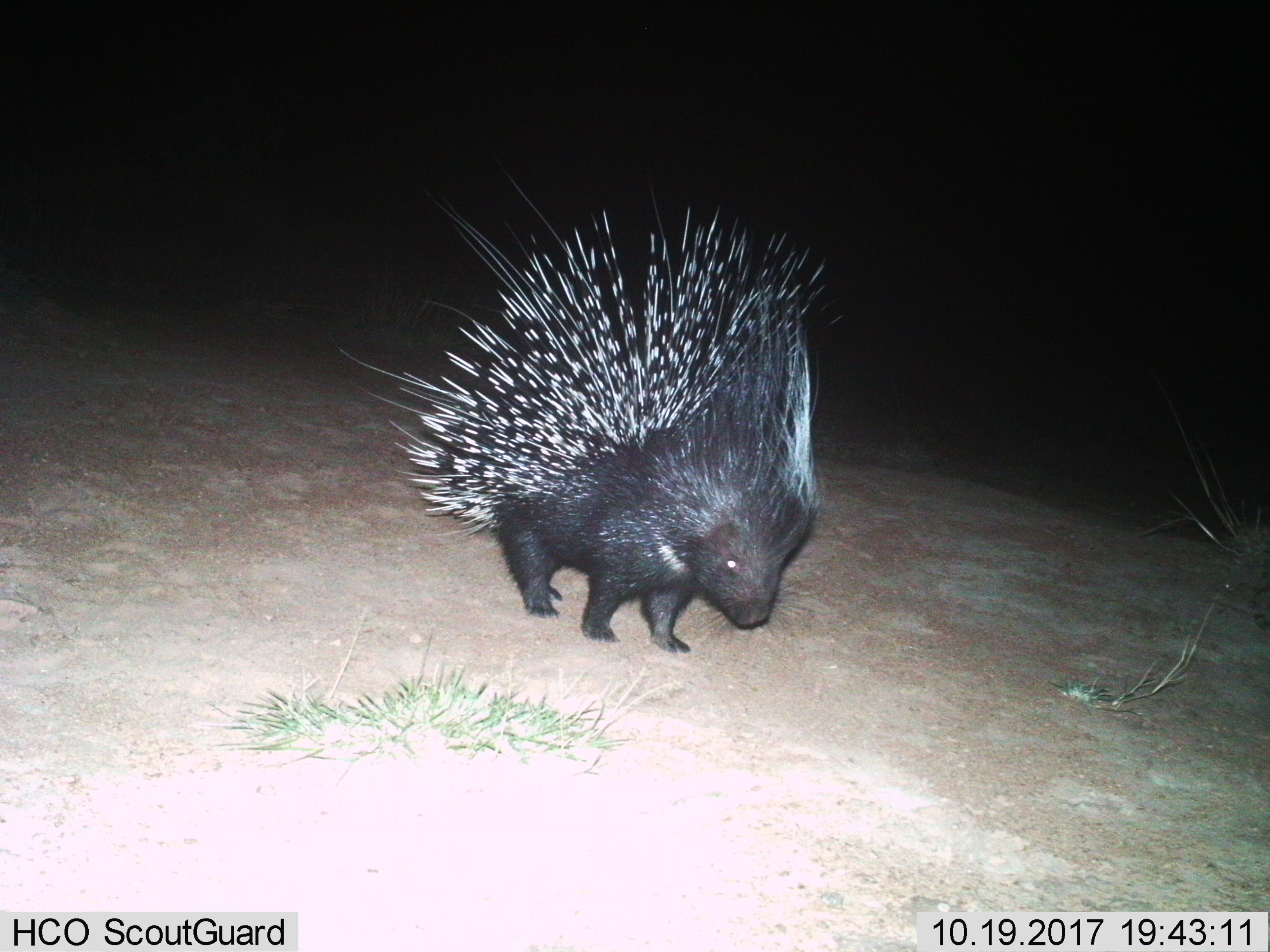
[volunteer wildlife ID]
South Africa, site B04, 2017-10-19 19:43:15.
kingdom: Animalia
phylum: Chordata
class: Mammalia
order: Rodentia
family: Hystricidae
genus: Hystrix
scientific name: Hystrix africaeaustralis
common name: cape porcupine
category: porcupine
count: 1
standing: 40%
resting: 0%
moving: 70%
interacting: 0%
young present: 0%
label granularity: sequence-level